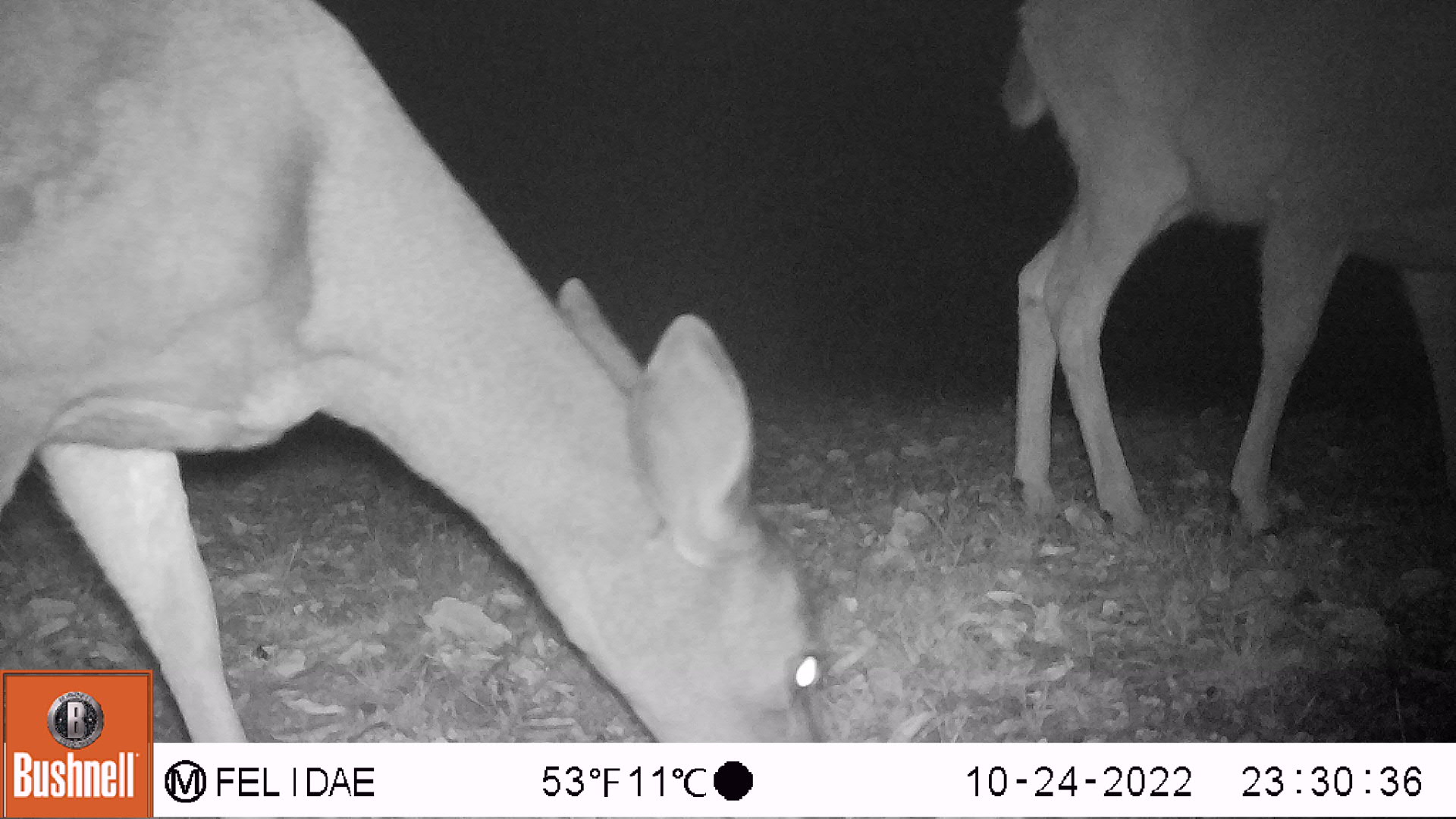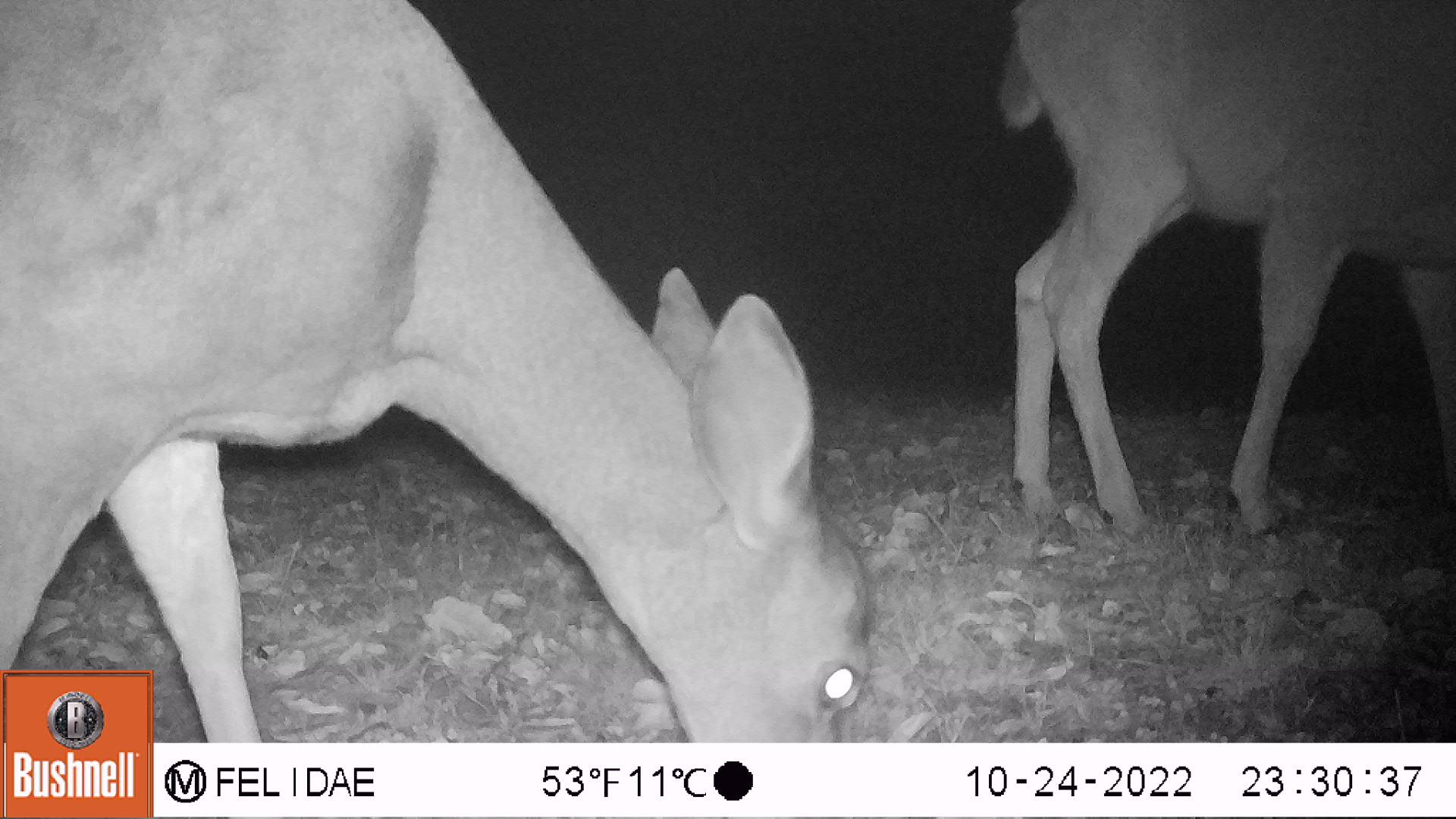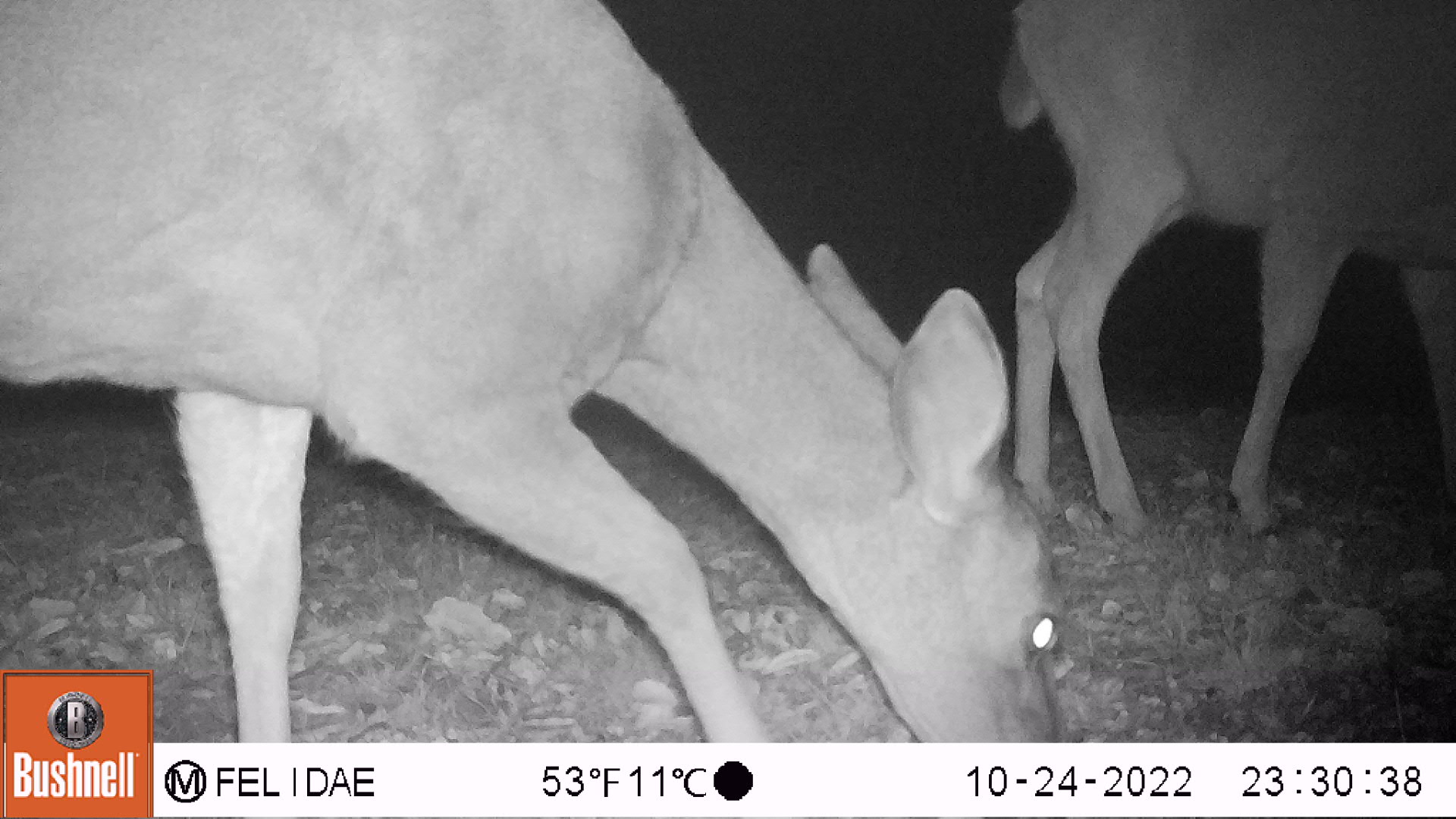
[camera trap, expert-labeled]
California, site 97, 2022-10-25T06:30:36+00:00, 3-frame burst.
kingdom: Animalia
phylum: Chordata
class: Mammalia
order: Artiodactyla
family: Cervidae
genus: Odocoileus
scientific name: Odocoileus hemionus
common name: mule deer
Mule deer (Odocoileus hemionus).